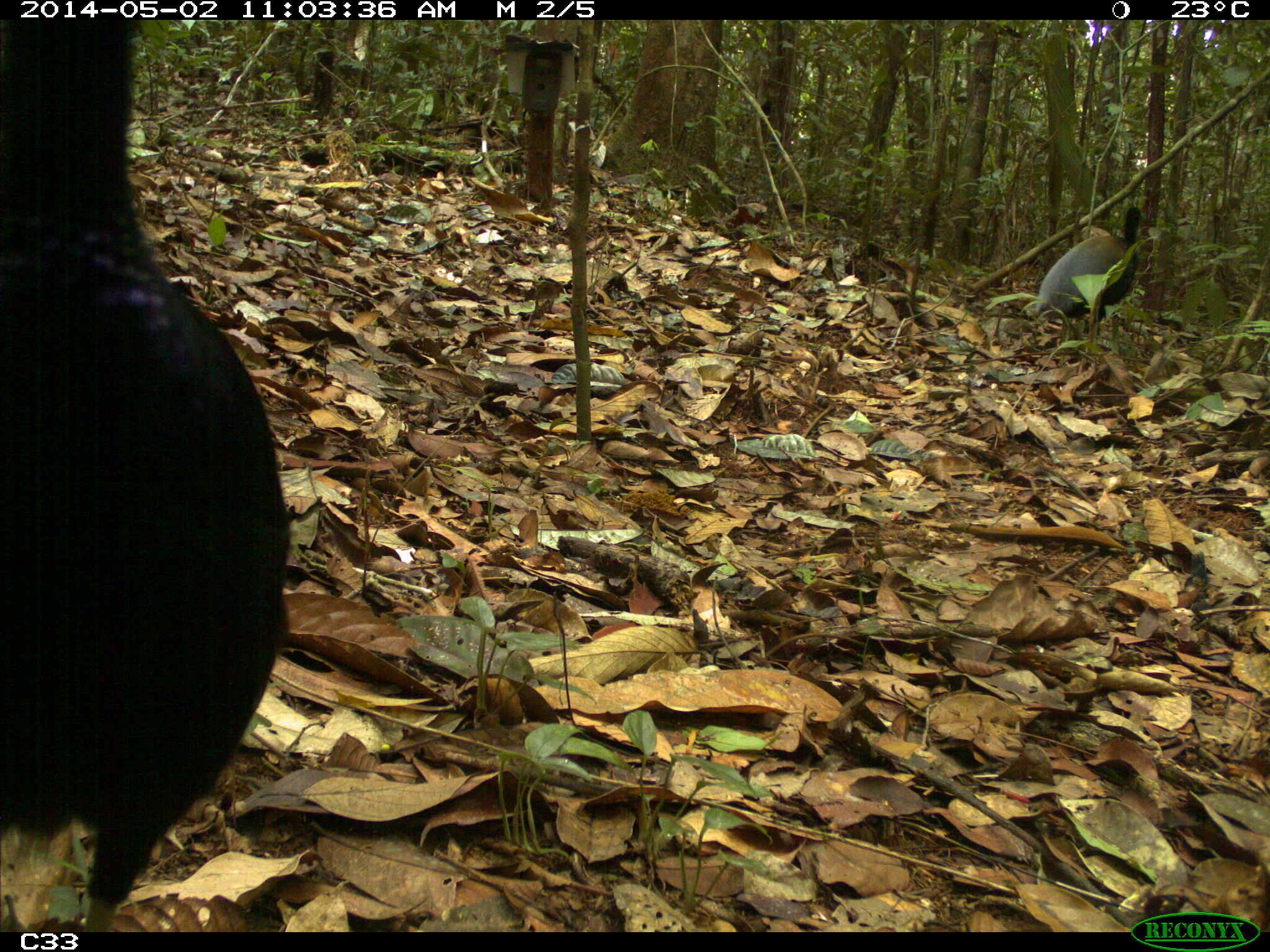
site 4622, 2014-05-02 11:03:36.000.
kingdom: Animalia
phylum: Chordata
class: Aves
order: Gruiformes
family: Psophiidae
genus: Psophia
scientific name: Psophia crepitans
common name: gray-winged trumpeter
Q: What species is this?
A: Psophia crepitans (gray-winged trumpeter).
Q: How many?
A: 2.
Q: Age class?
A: Adult.